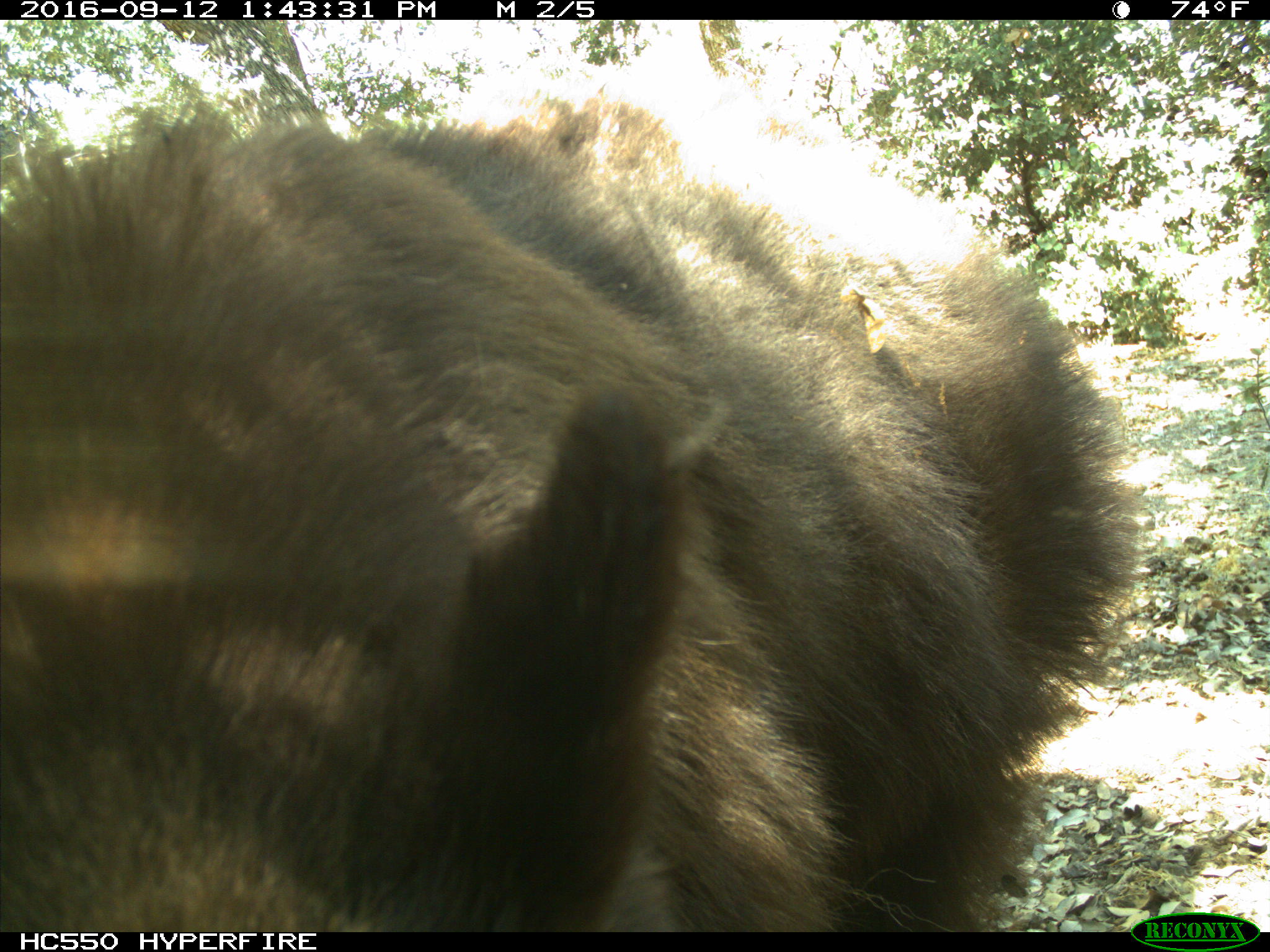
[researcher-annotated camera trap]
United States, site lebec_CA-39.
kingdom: Animalia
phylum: Chordata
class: Mammalia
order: Carnivora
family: Ursidae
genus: Ursus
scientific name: Ursus americanus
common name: american black bear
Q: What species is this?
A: Ursus americanus (american black bear).